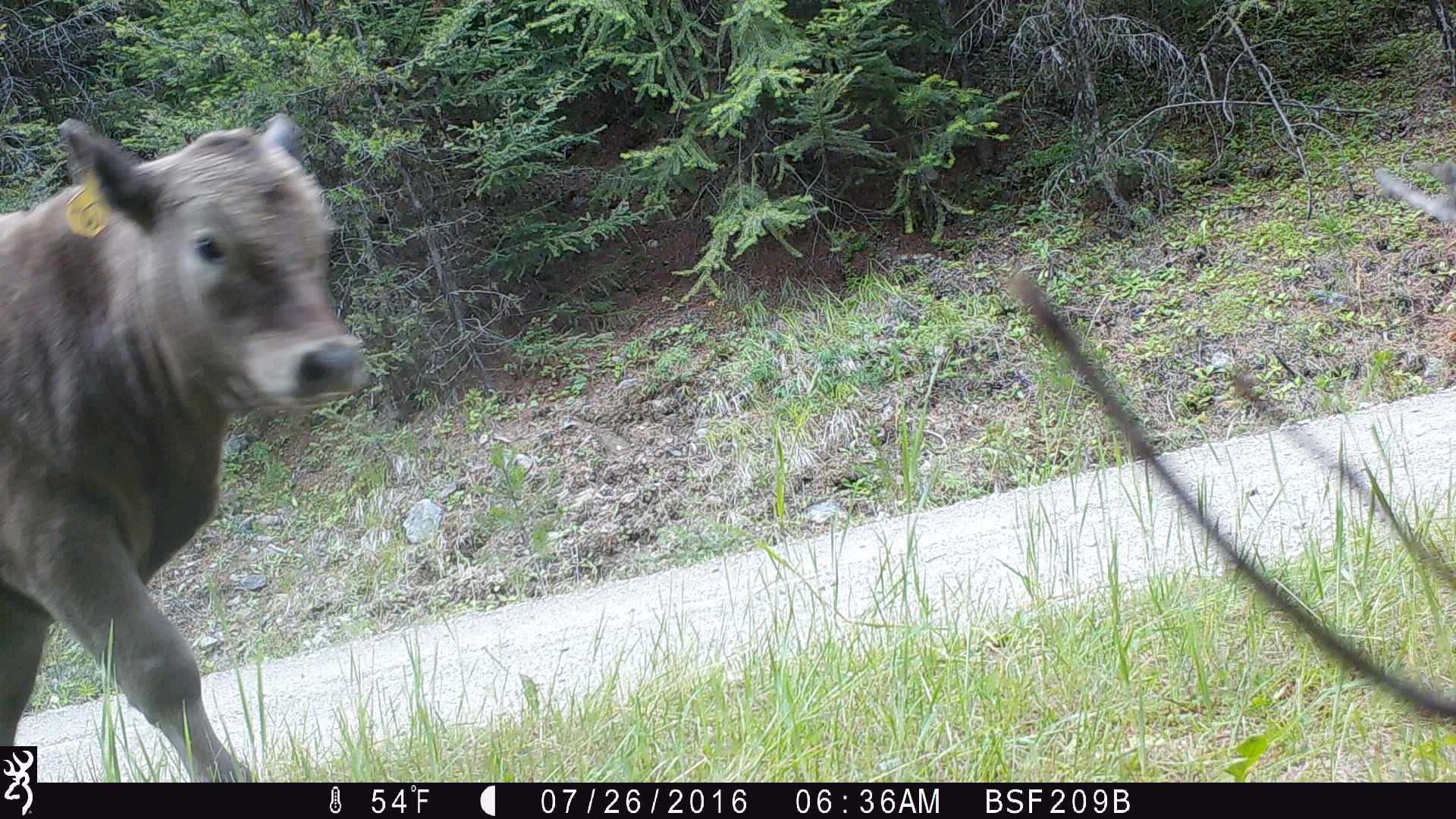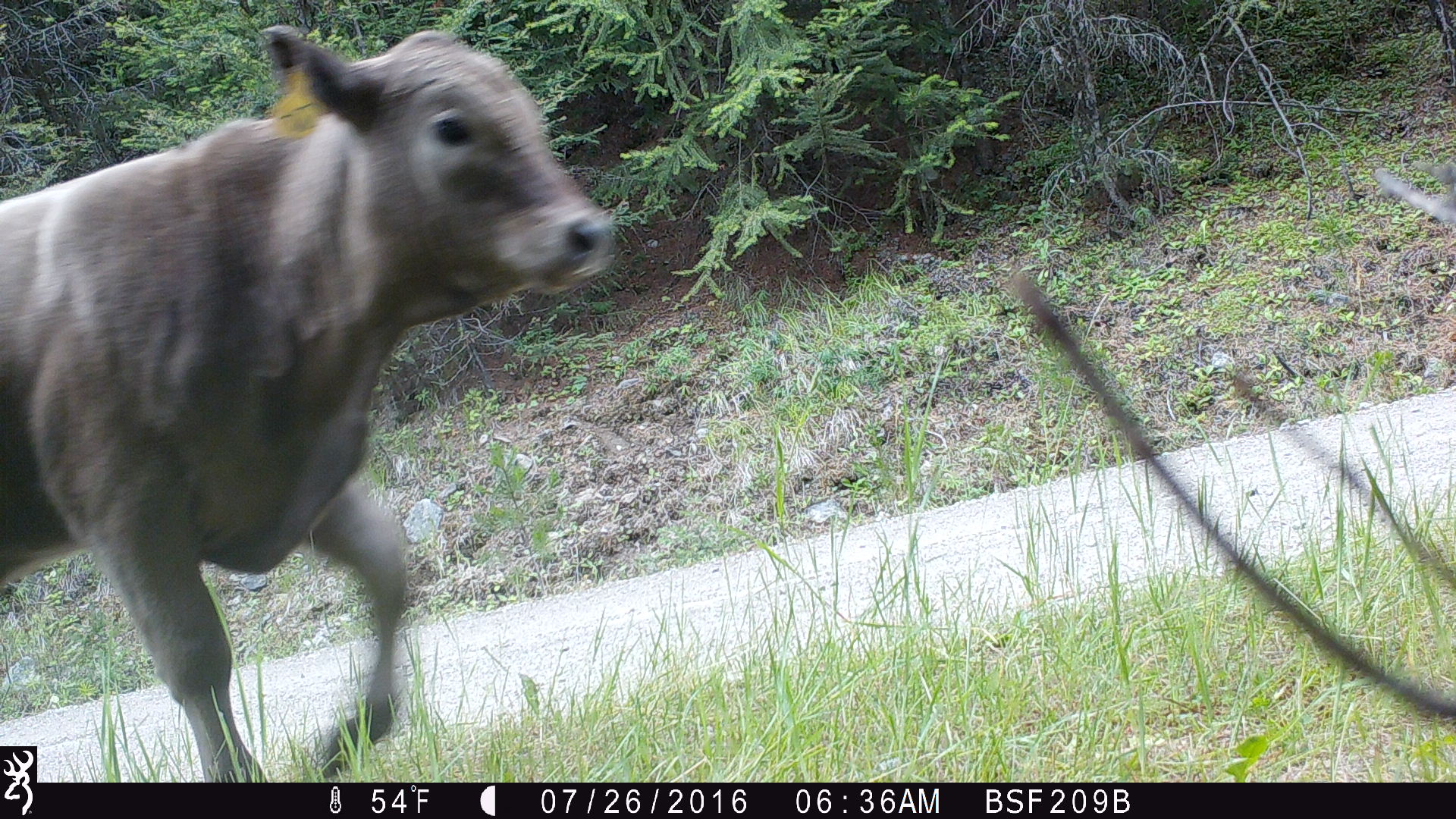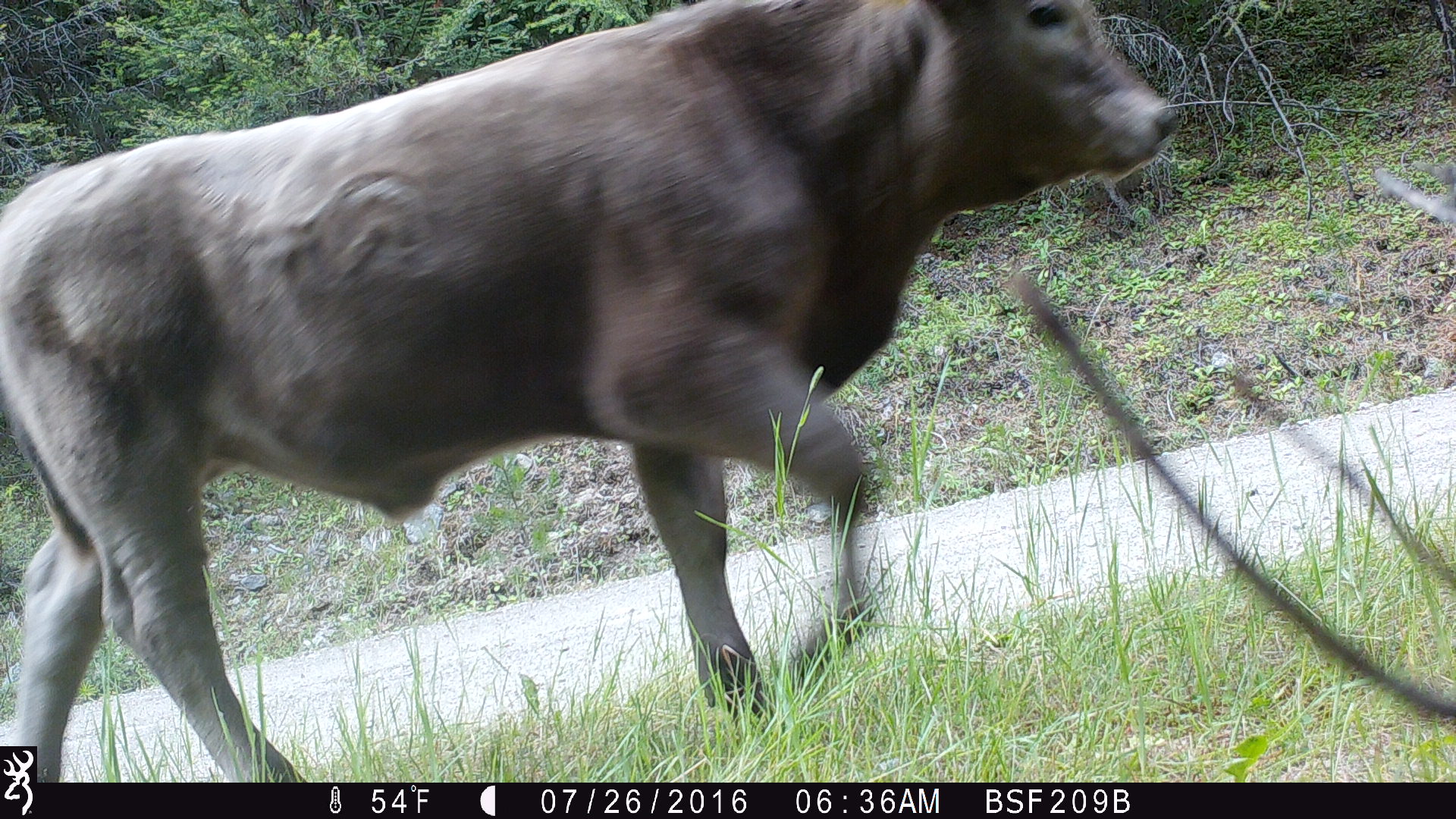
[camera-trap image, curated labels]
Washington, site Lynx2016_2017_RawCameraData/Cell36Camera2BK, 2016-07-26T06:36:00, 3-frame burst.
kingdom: Animalia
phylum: Chordata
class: Mammalia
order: Artiodactyla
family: Bovidae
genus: Bos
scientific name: Bos taurus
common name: domestic cattle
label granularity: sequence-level